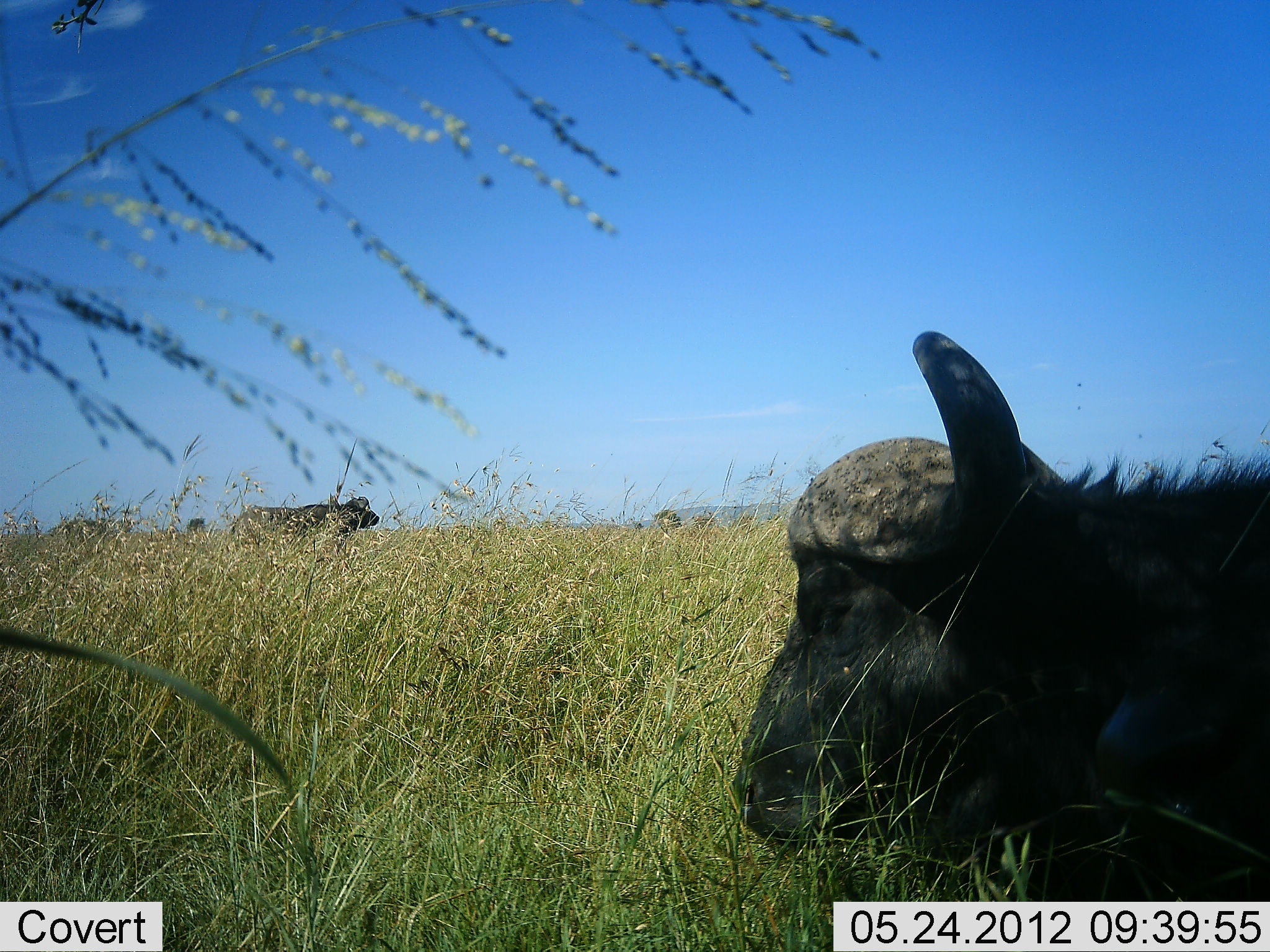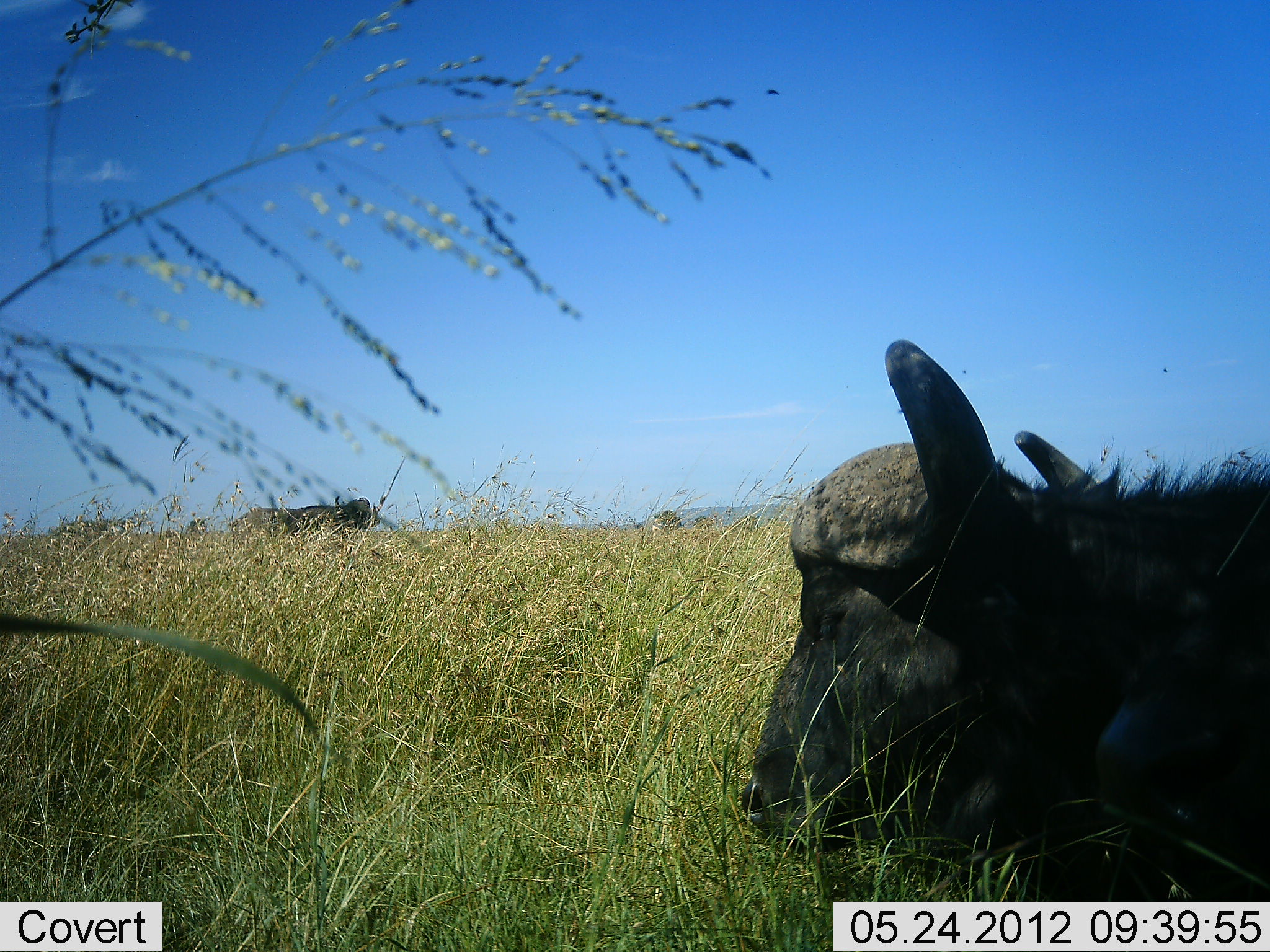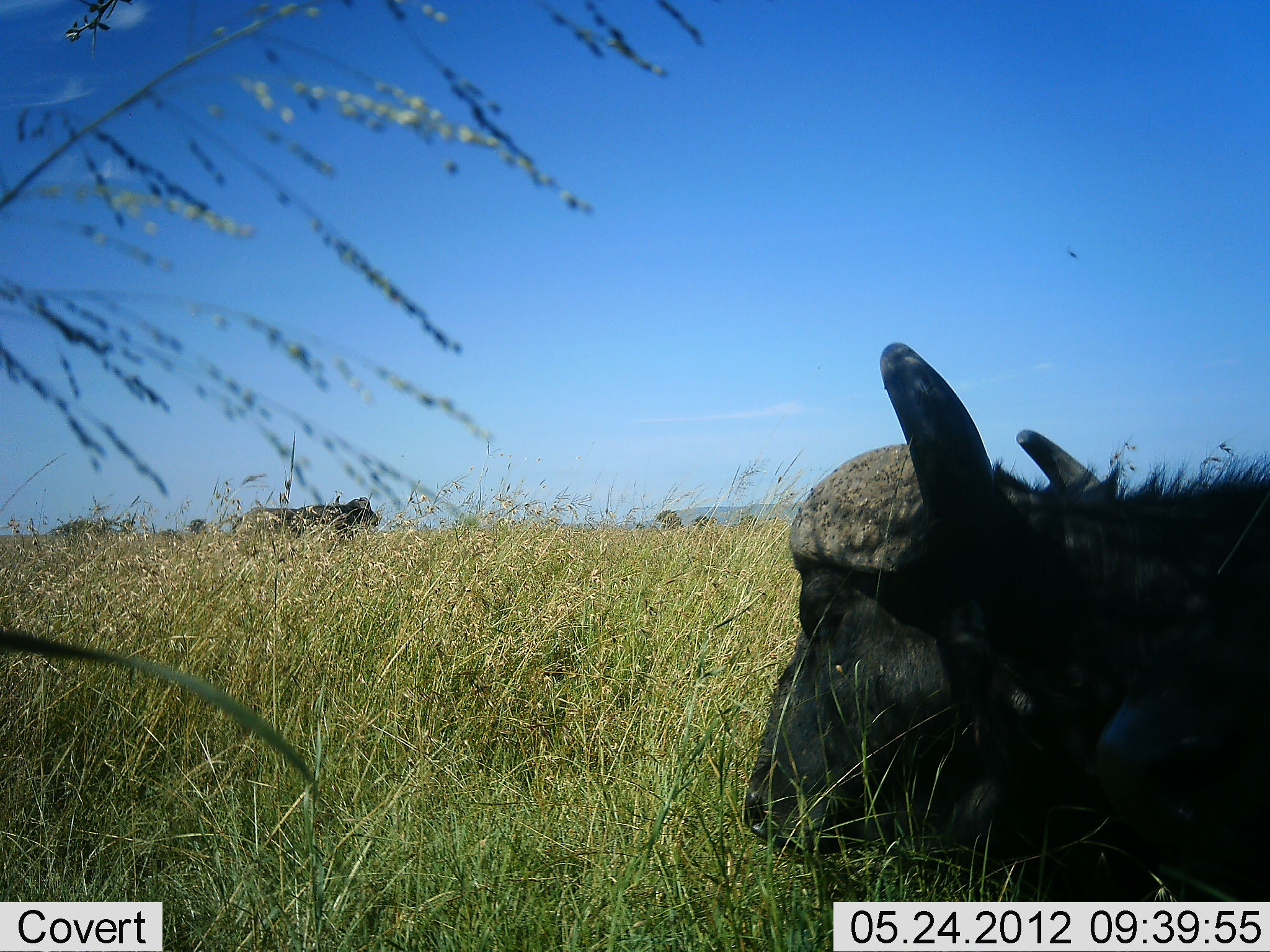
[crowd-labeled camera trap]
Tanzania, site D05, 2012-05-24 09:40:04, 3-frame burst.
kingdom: Animalia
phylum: Chordata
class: Mammalia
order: Artiodactyla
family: Bovidae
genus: Syncerus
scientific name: Syncerus caffer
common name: cape buffalo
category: buffalo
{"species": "buffalo (cape buffalo) (Syncerus caffer)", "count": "2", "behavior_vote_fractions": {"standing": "60%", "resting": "100%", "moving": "0%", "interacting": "0%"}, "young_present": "0%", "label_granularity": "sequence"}